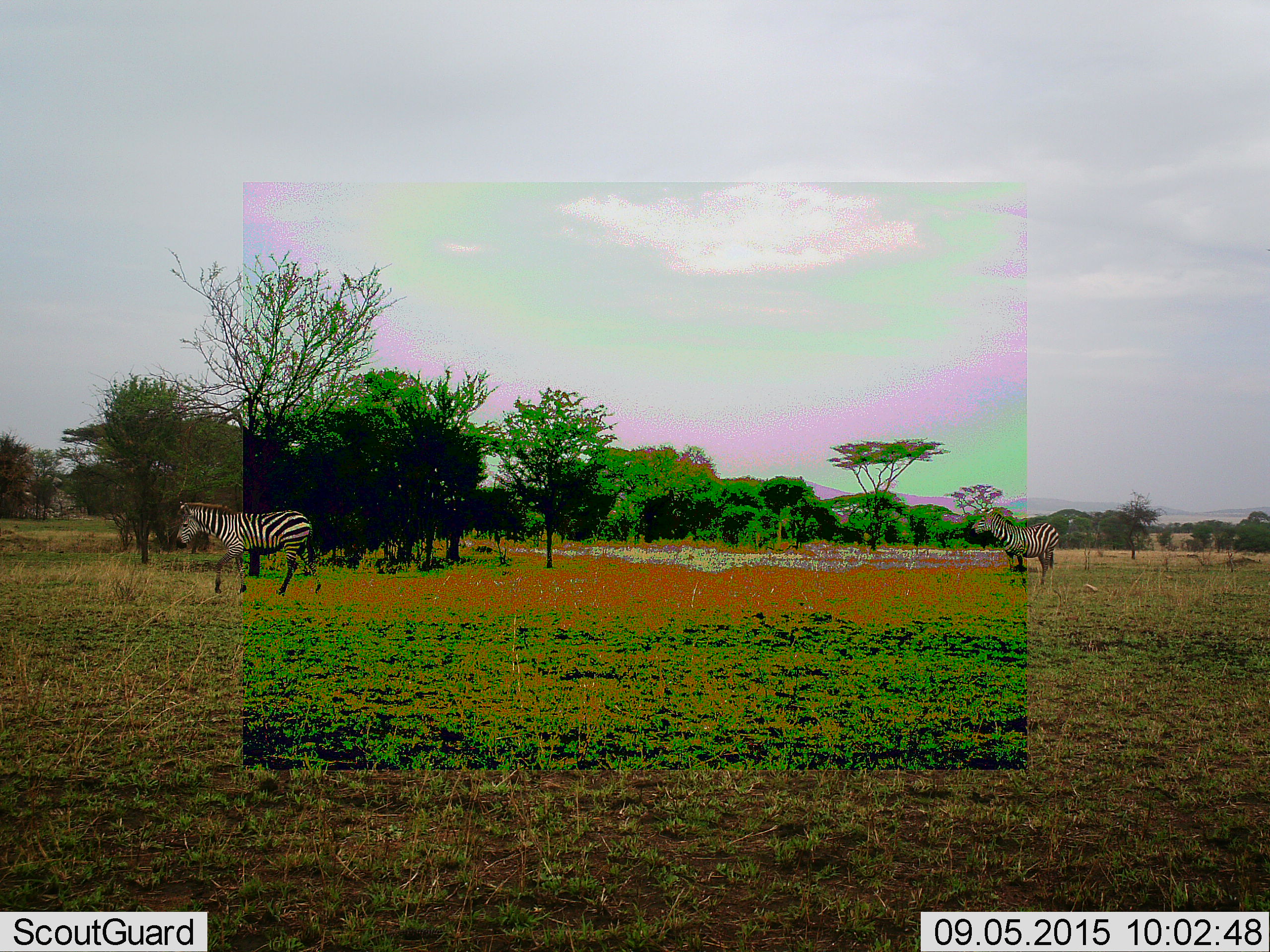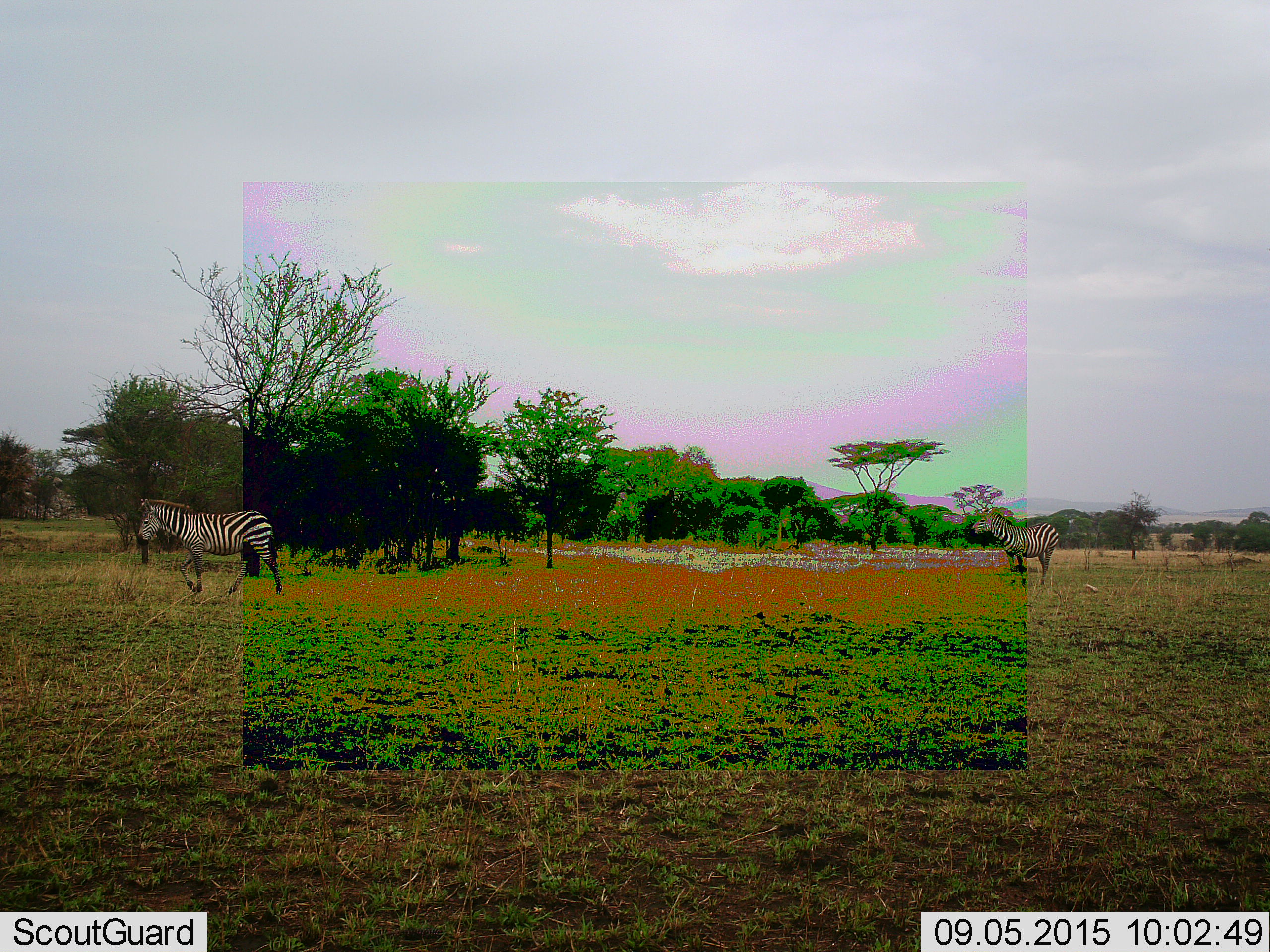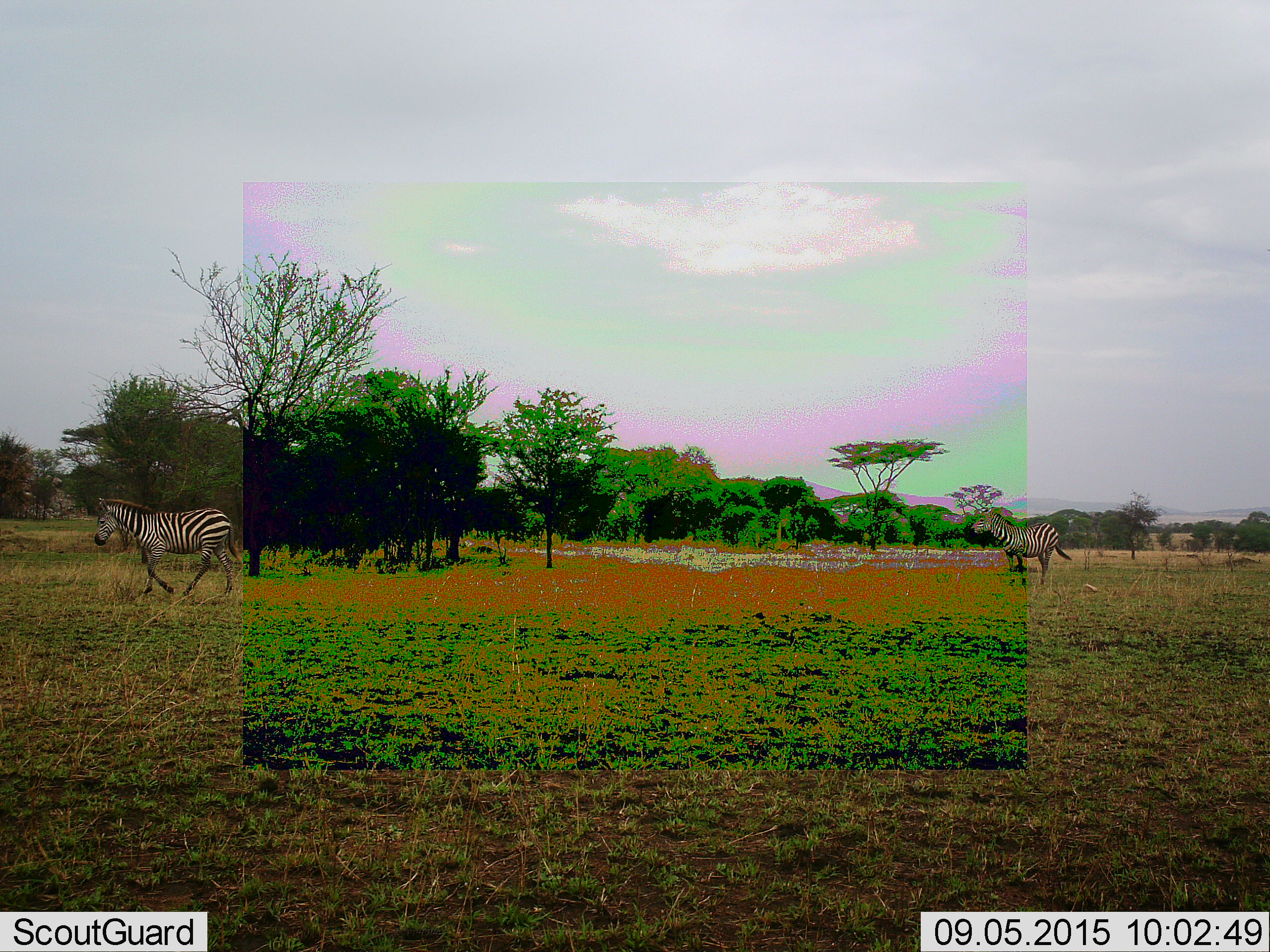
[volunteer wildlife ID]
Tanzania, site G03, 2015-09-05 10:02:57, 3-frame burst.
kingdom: Animalia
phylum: Chordata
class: Mammalia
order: Perissodactyla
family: Equidae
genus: Equus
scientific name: Equus quagga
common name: plains zebra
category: zebra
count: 2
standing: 89%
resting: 0%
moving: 100%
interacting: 0%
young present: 0%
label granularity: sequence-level